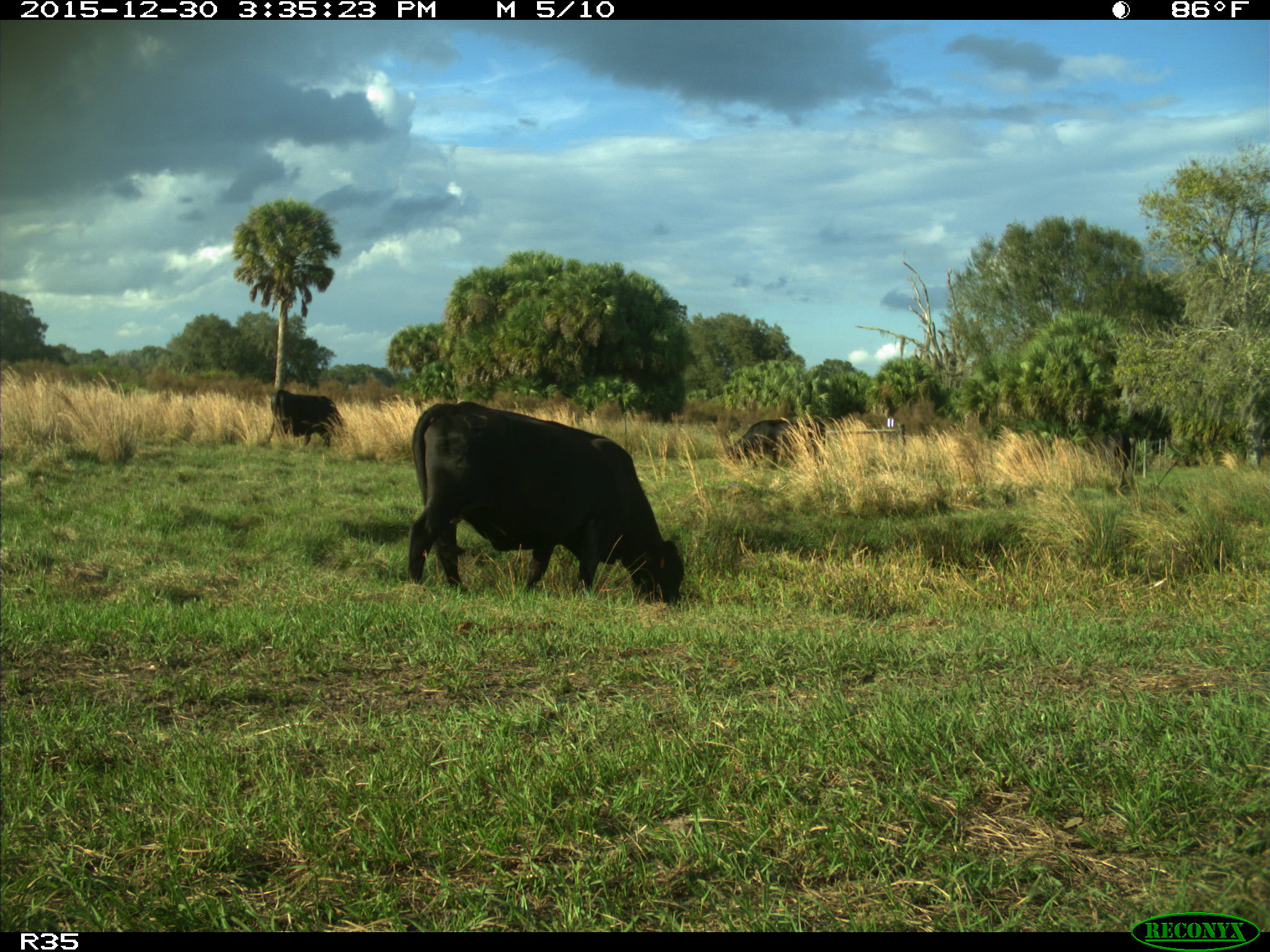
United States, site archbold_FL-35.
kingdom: Animalia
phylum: Chordata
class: Mammalia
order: Artiodactyla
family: Bovidae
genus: Bos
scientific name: Bos taurus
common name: domestic cow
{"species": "Bos taurus (domestic cow)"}